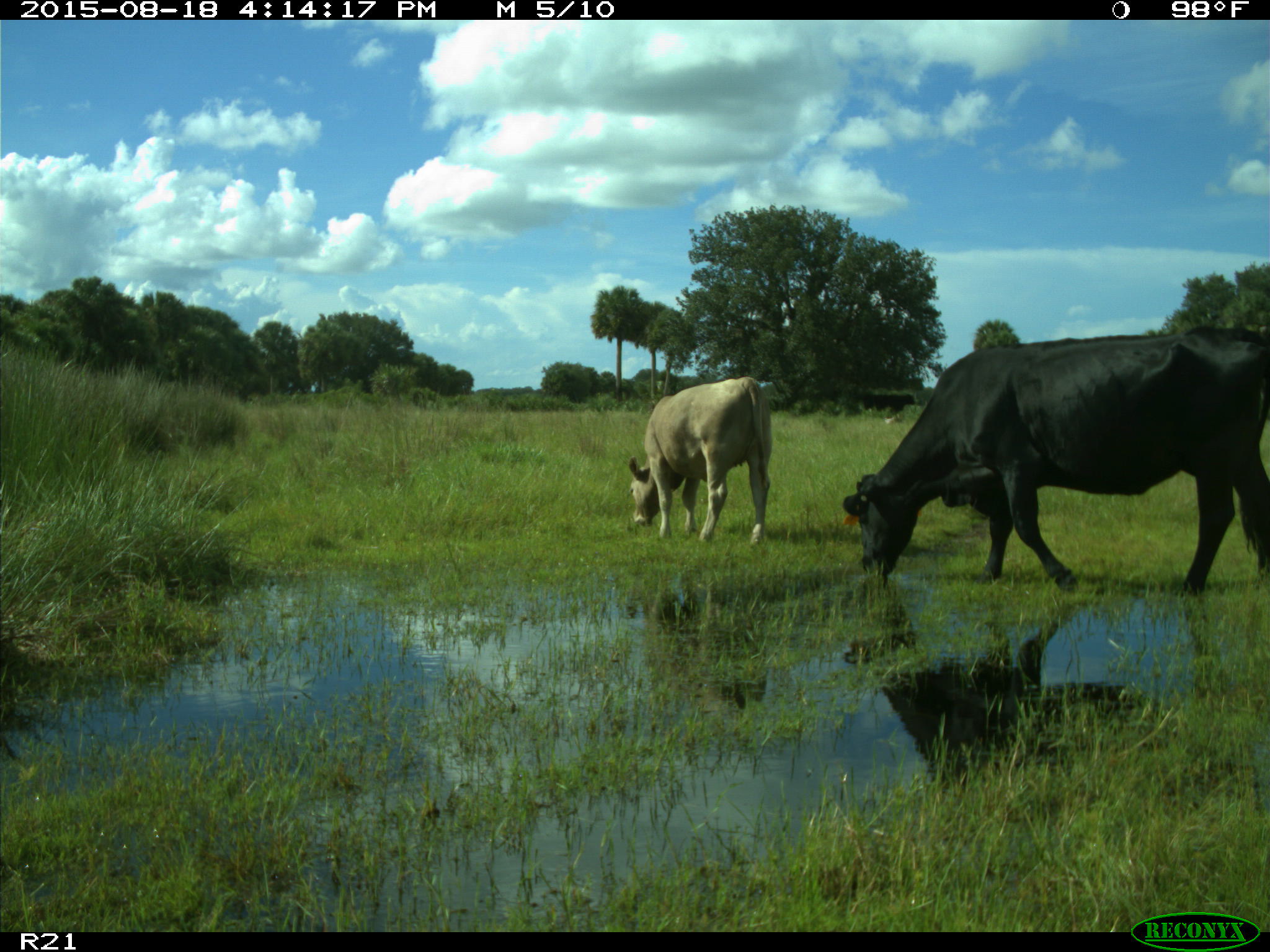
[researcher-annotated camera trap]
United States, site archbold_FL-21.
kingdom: Animalia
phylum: Chordata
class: Mammalia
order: Artiodactyla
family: Bovidae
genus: Bos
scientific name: Bos taurus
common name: domestic cow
Bos taurus (domestic cow).